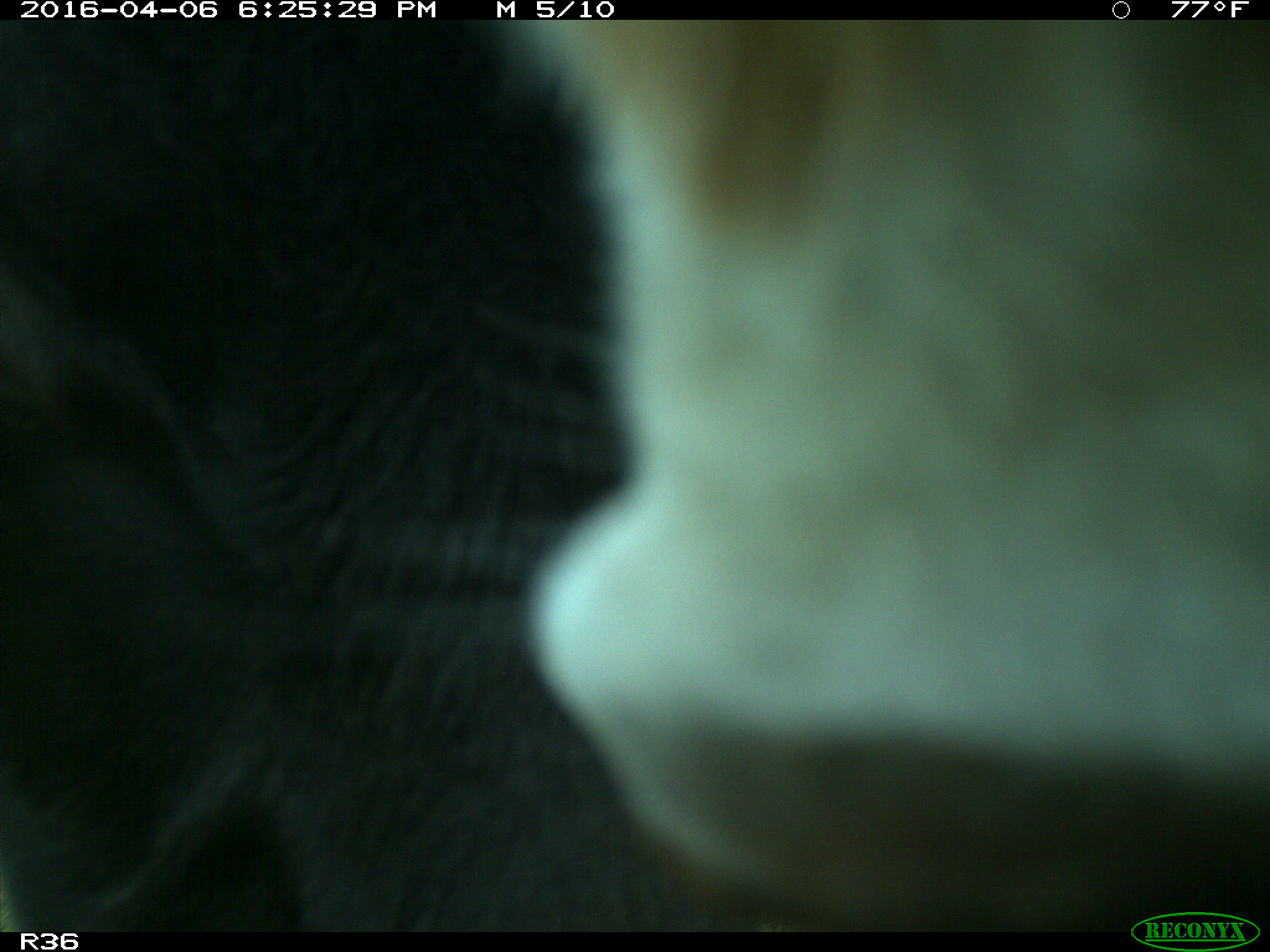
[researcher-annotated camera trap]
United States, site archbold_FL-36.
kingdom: Animalia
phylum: Chordata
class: Mammalia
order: Artiodactyla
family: Bovidae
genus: Bos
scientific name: Bos taurus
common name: domestic cow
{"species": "Bos taurus (domestic cow)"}